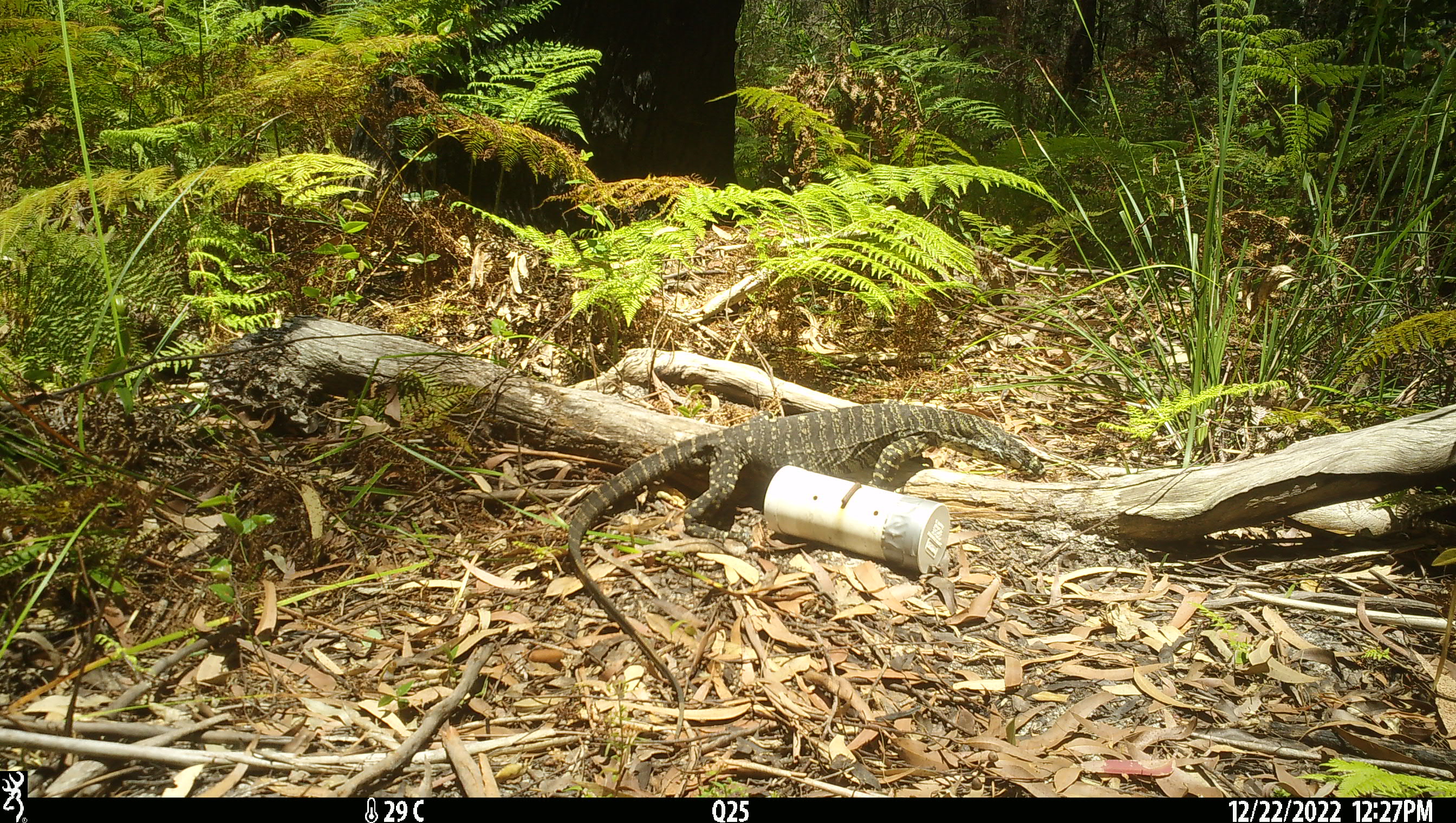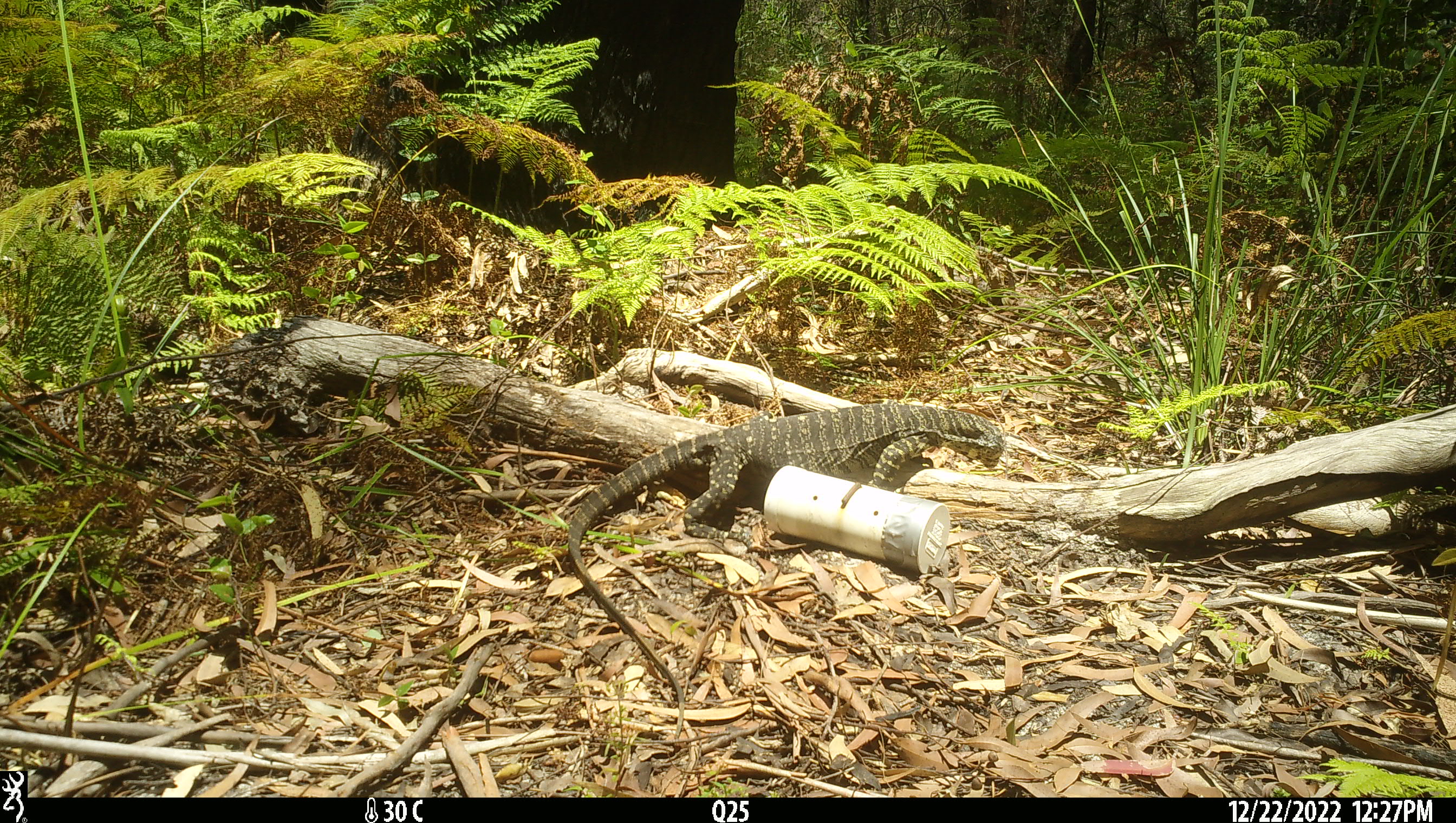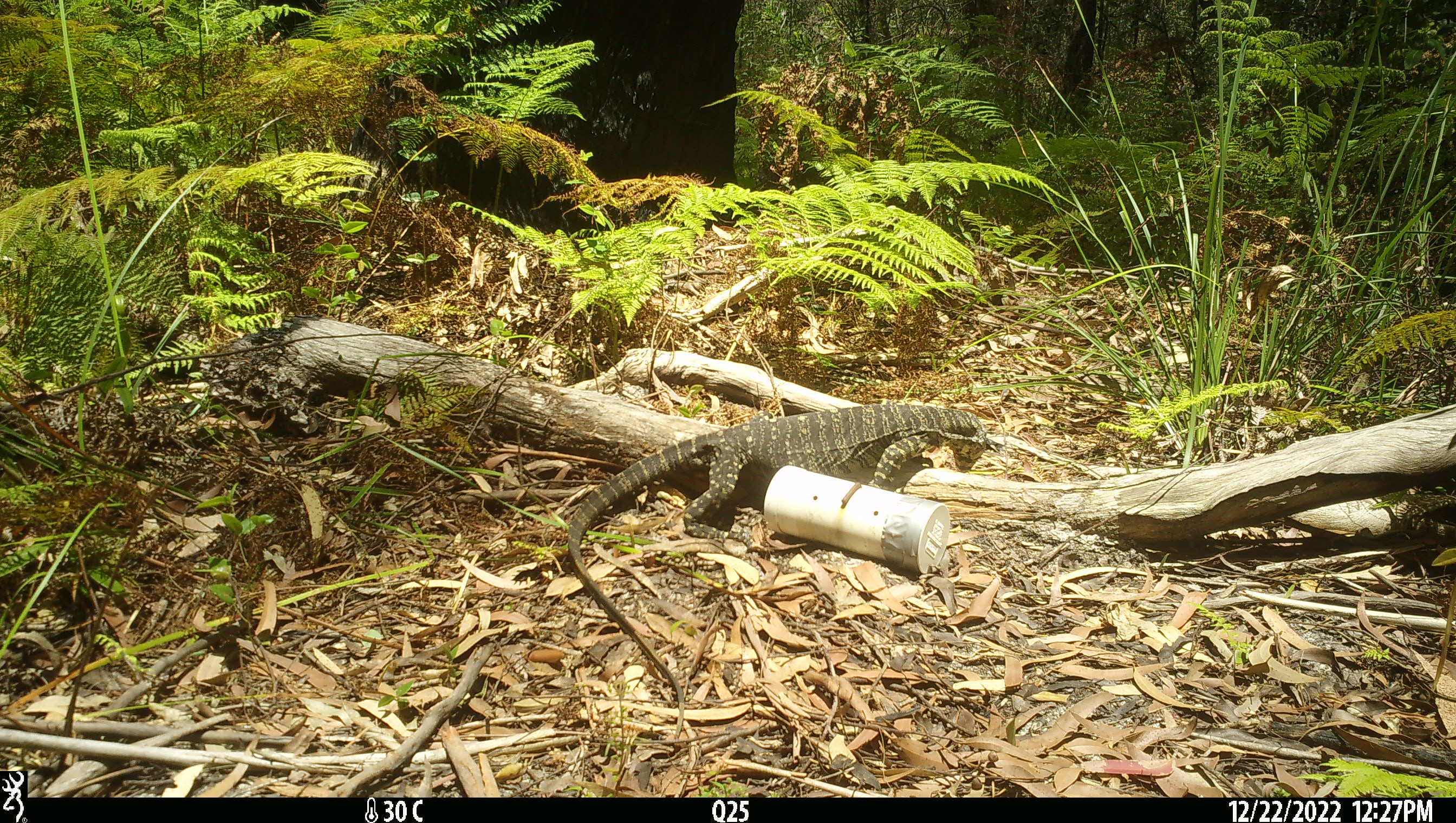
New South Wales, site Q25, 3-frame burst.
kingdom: Animalia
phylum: Chordata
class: Reptilia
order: Squamata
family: Varanidae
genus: Varanus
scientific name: Varanus varius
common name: lace monitor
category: goanna